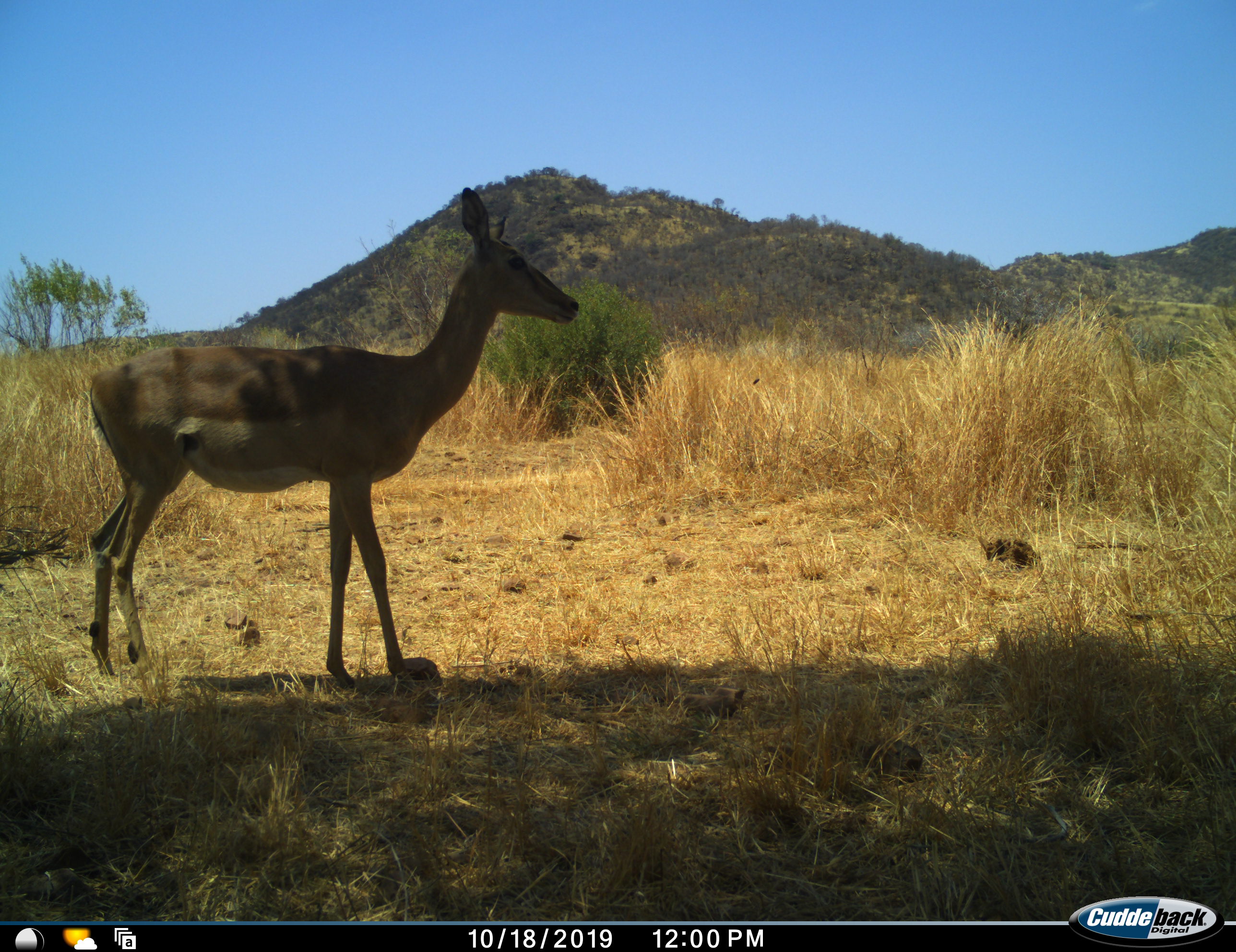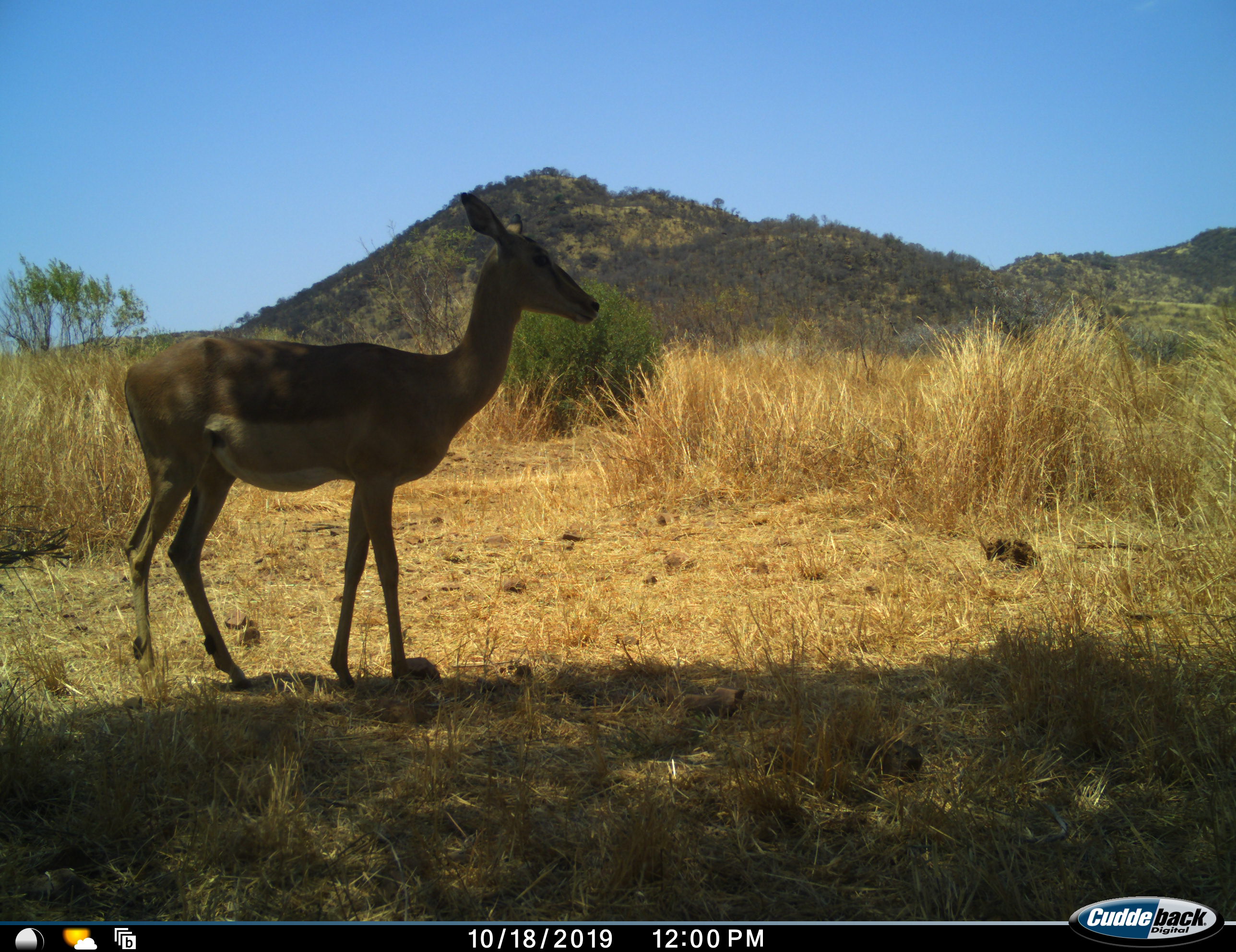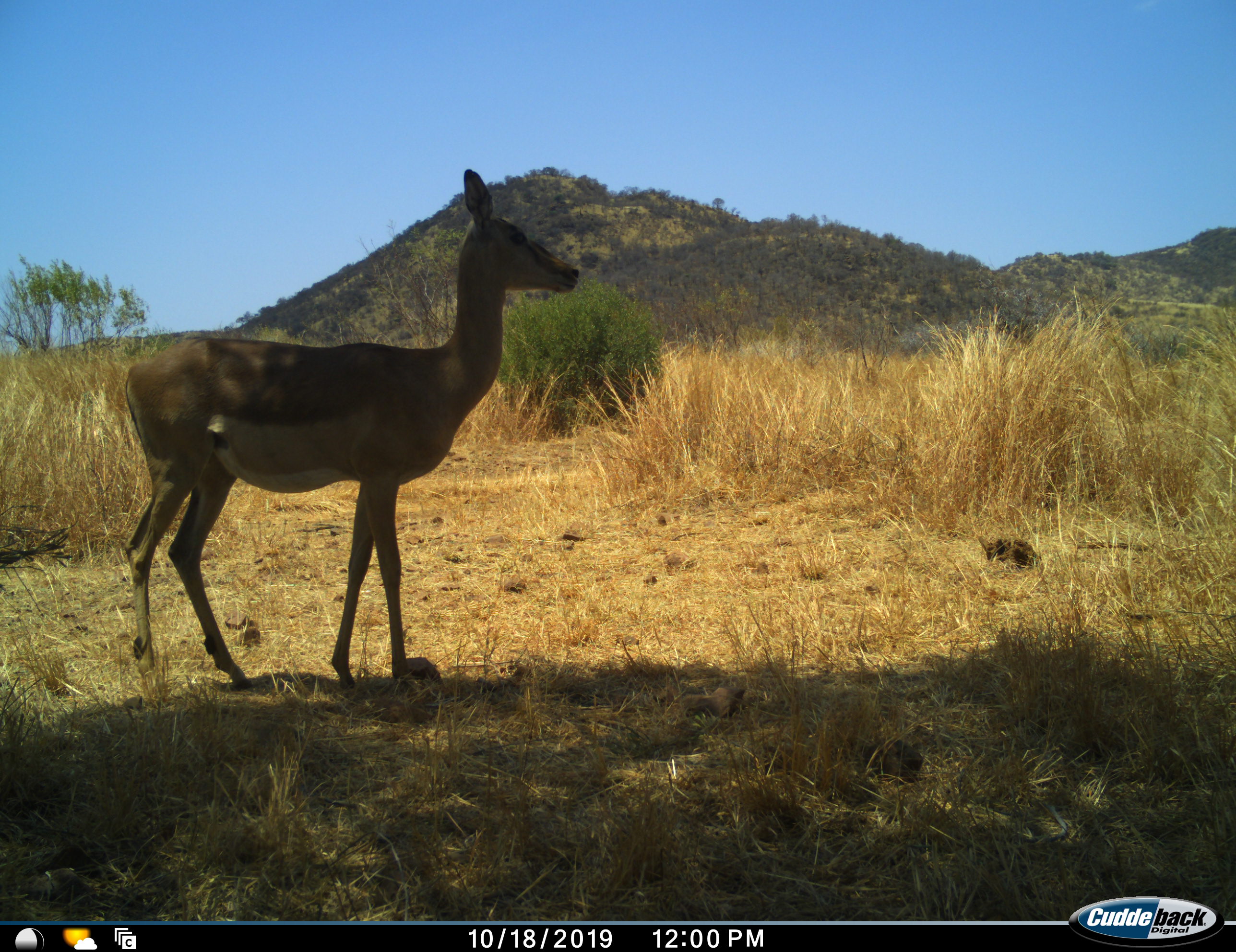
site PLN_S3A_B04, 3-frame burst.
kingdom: Animalia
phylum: Chordata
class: Mammalia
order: Artiodactyla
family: Bovidae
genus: Aepyceros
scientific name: Aepyceros melampus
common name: impala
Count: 1.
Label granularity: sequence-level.